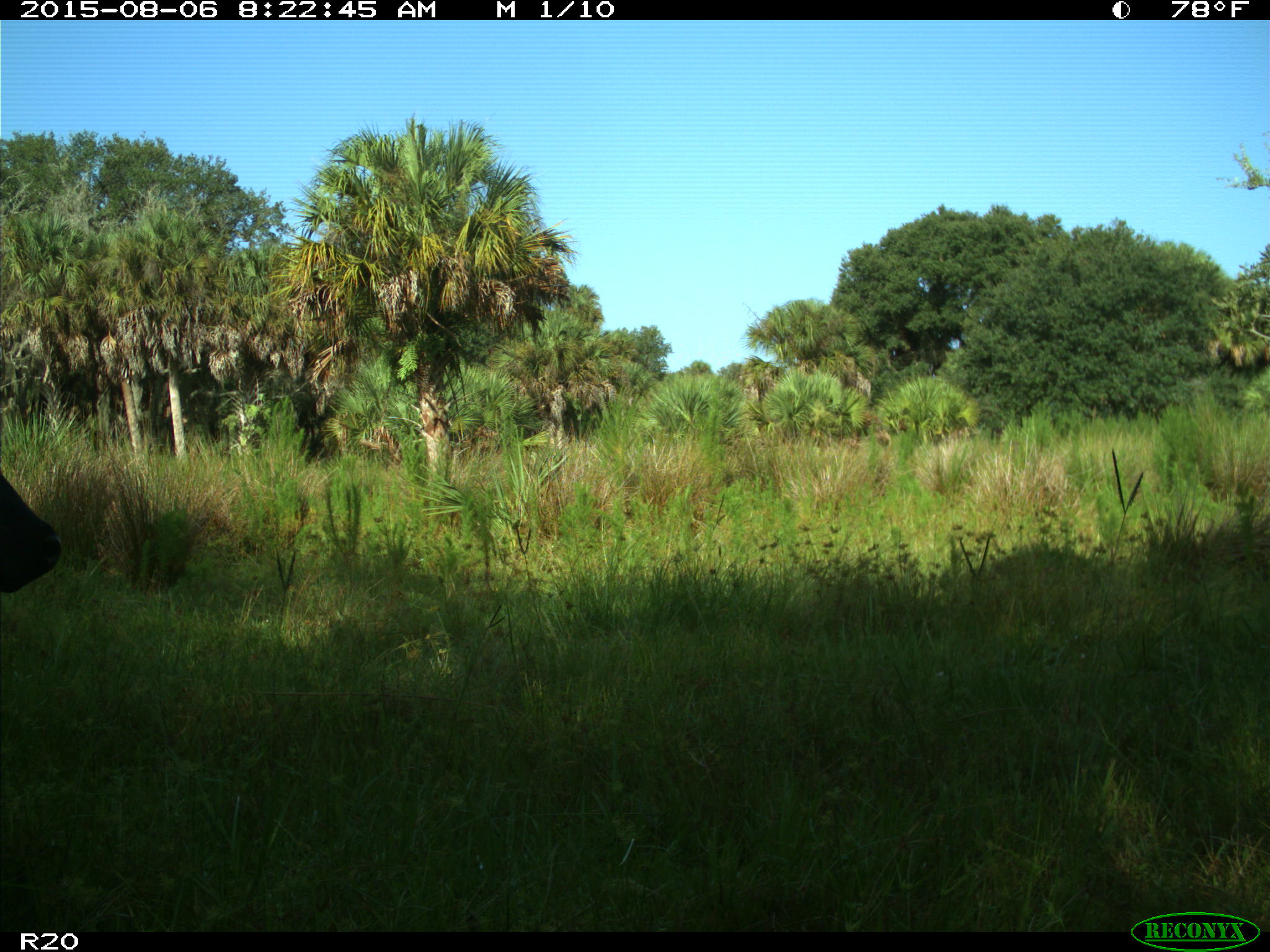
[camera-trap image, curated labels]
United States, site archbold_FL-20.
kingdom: Animalia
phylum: Chordata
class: Mammalia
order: Artiodactyla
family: Bovidae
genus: Bos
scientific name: Bos taurus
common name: domestic cow